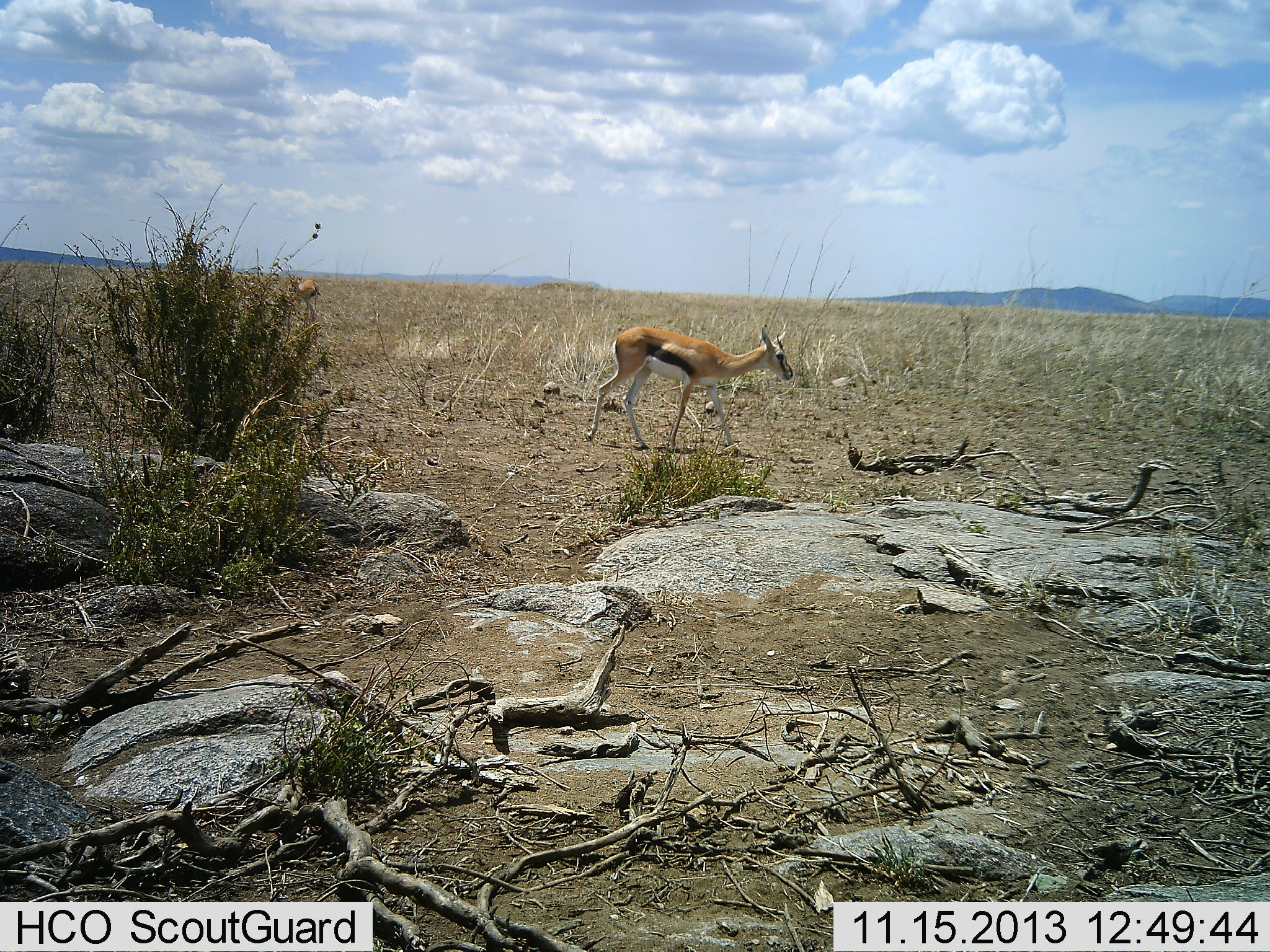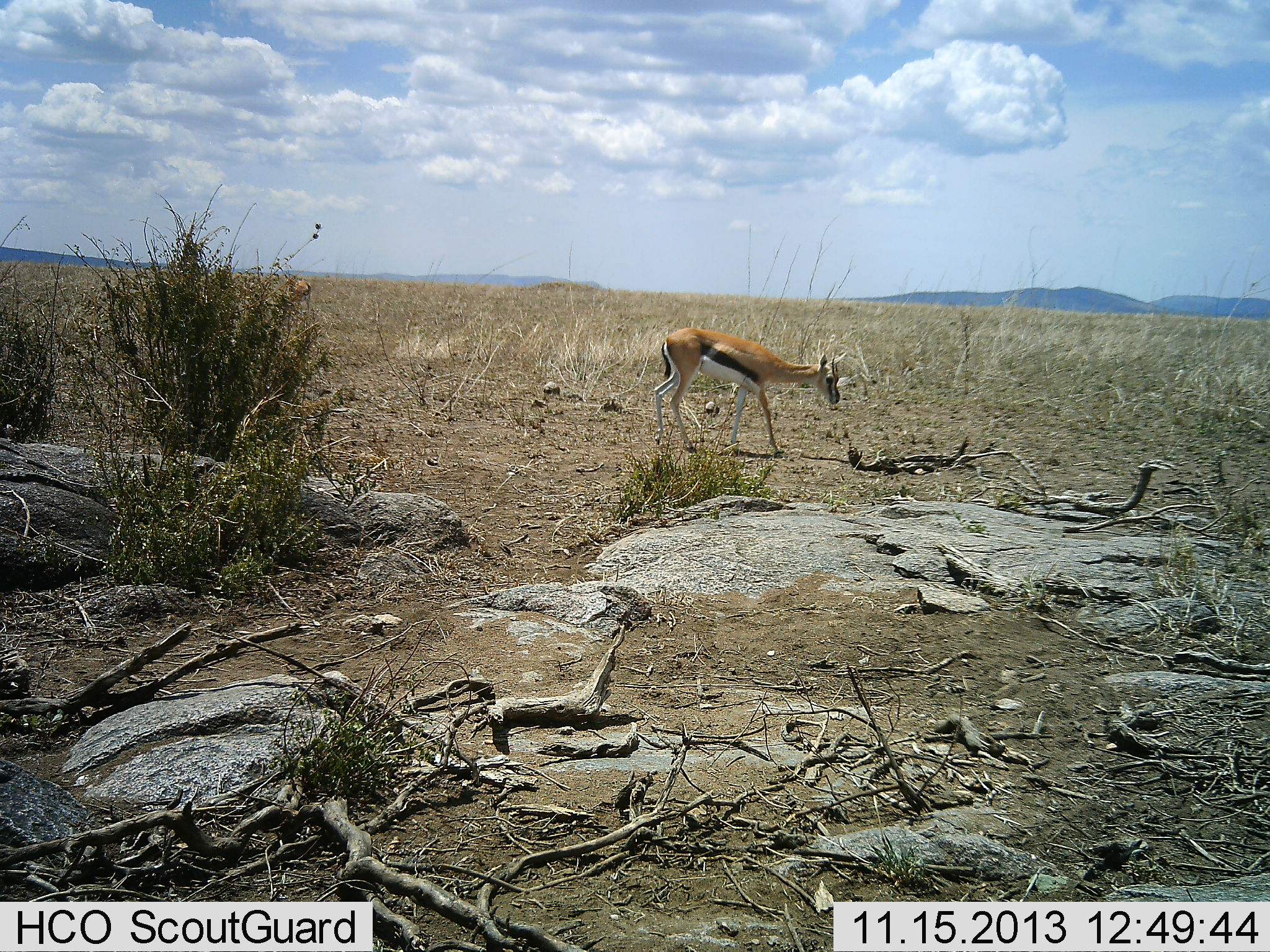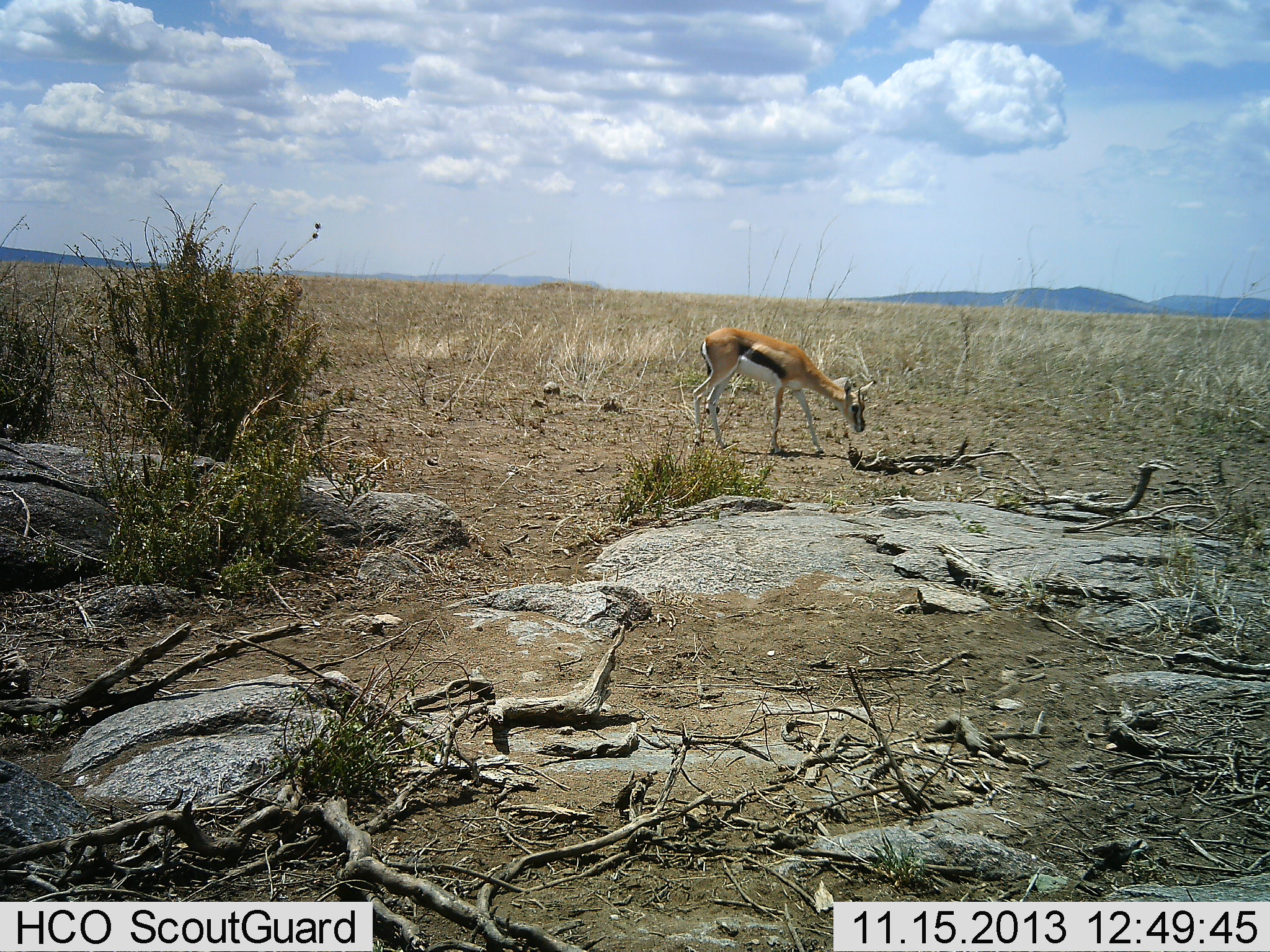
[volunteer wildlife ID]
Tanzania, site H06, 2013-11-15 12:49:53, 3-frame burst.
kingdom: Animalia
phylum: Chordata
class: Mammalia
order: Artiodactyla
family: Bovidae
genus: Eudorcas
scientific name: Eudorcas thomsonii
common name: thomson's gazelle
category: gazellethomsons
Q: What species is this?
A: Gazellethomsons (thomson's gazelle) (Eudorcas thomsonii).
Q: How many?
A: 2.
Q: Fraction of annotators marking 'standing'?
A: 30%.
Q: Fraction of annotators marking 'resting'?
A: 0%.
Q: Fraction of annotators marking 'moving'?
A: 70%.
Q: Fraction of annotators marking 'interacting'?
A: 0%.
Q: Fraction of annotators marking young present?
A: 0%.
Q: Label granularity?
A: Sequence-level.